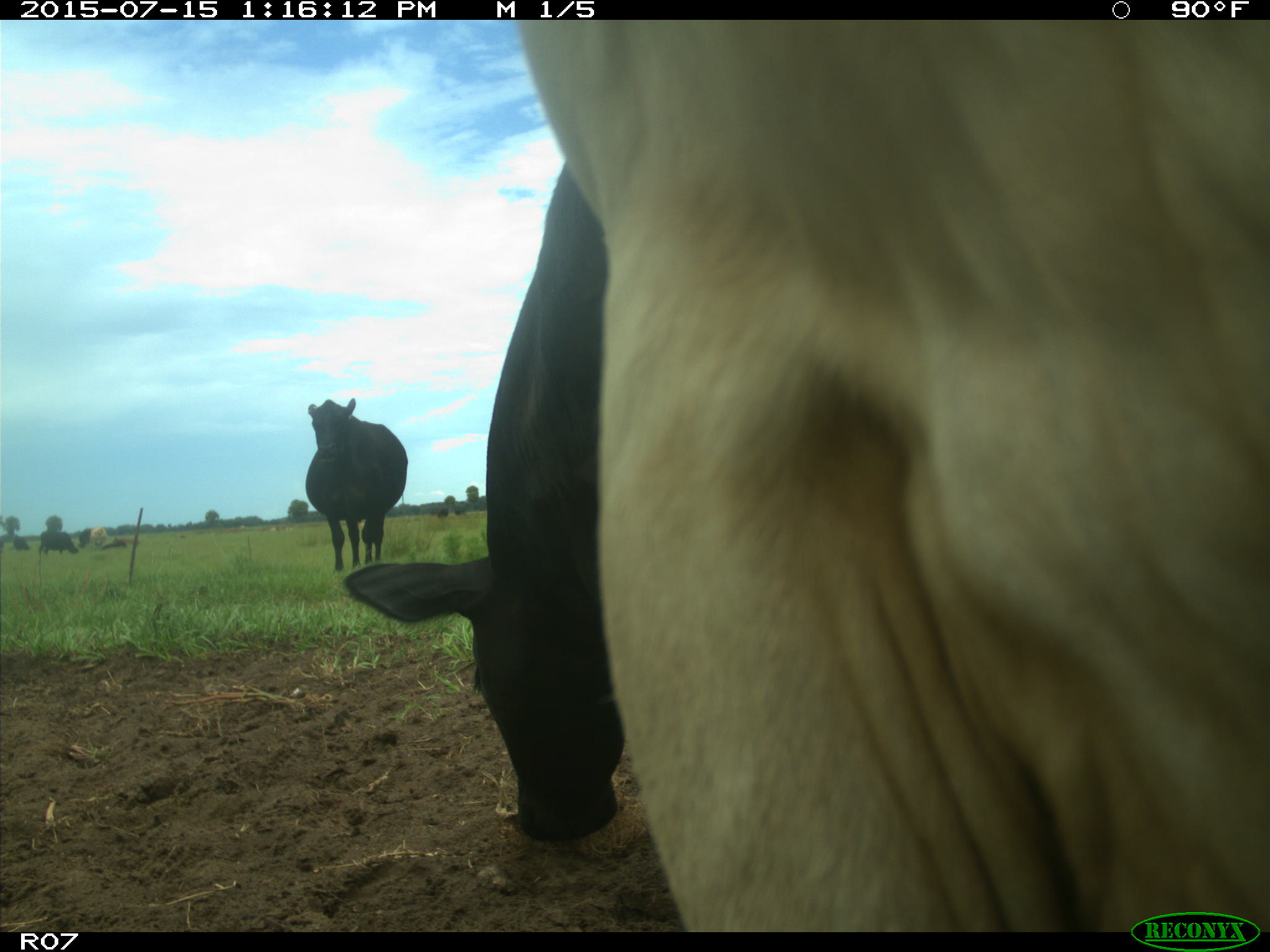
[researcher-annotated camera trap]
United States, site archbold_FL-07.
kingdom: Animalia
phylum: Chordata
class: Mammalia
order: Artiodactyla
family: Bovidae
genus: Bos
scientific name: Bos taurus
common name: domestic cow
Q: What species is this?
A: Bos taurus (domestic cow).